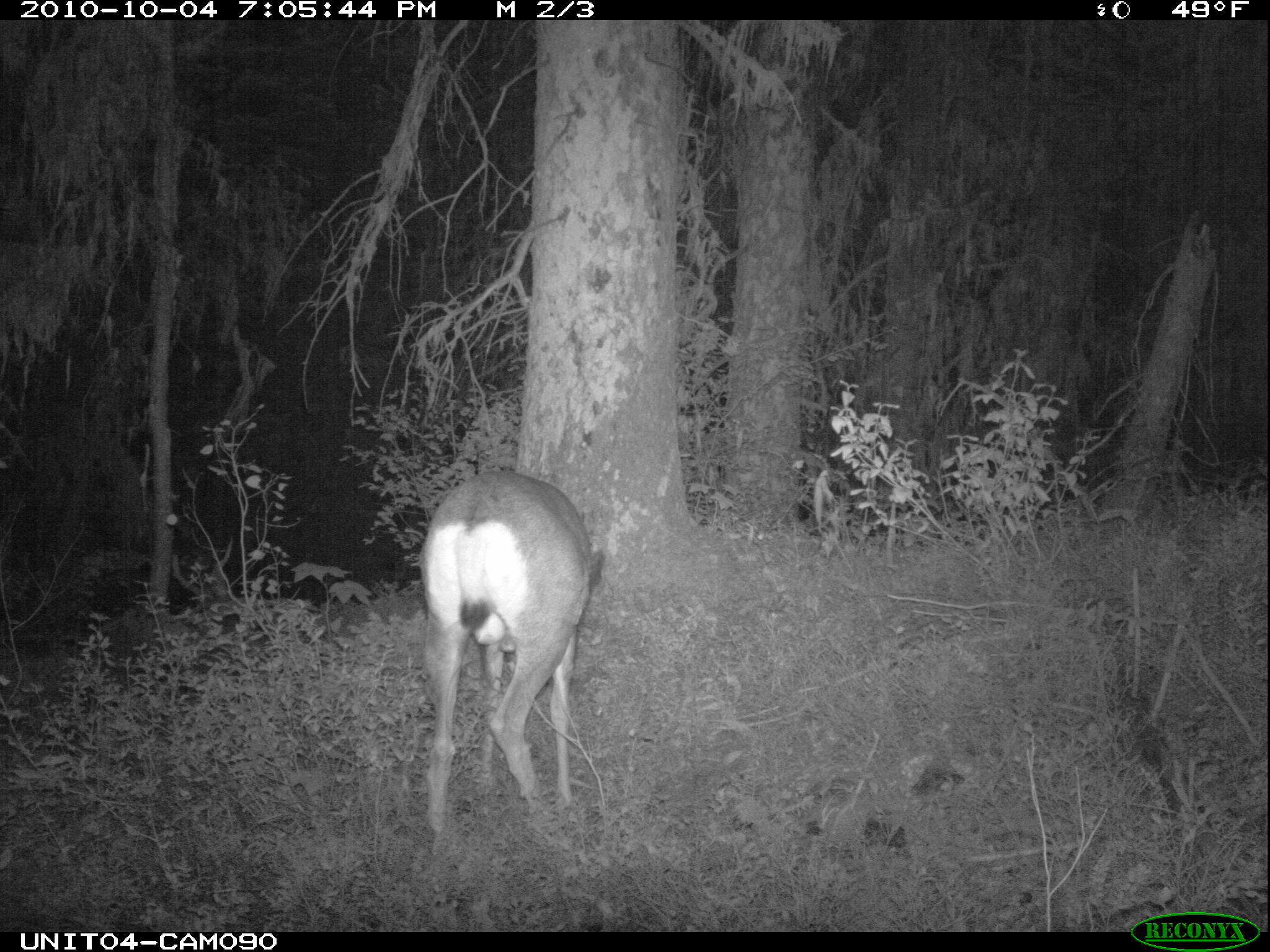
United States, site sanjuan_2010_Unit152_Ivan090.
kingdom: Animalia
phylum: Chordata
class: Mammalia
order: Artiodactyla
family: Cervidae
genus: Odocoileus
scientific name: Odocoileus hemionus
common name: mule deer